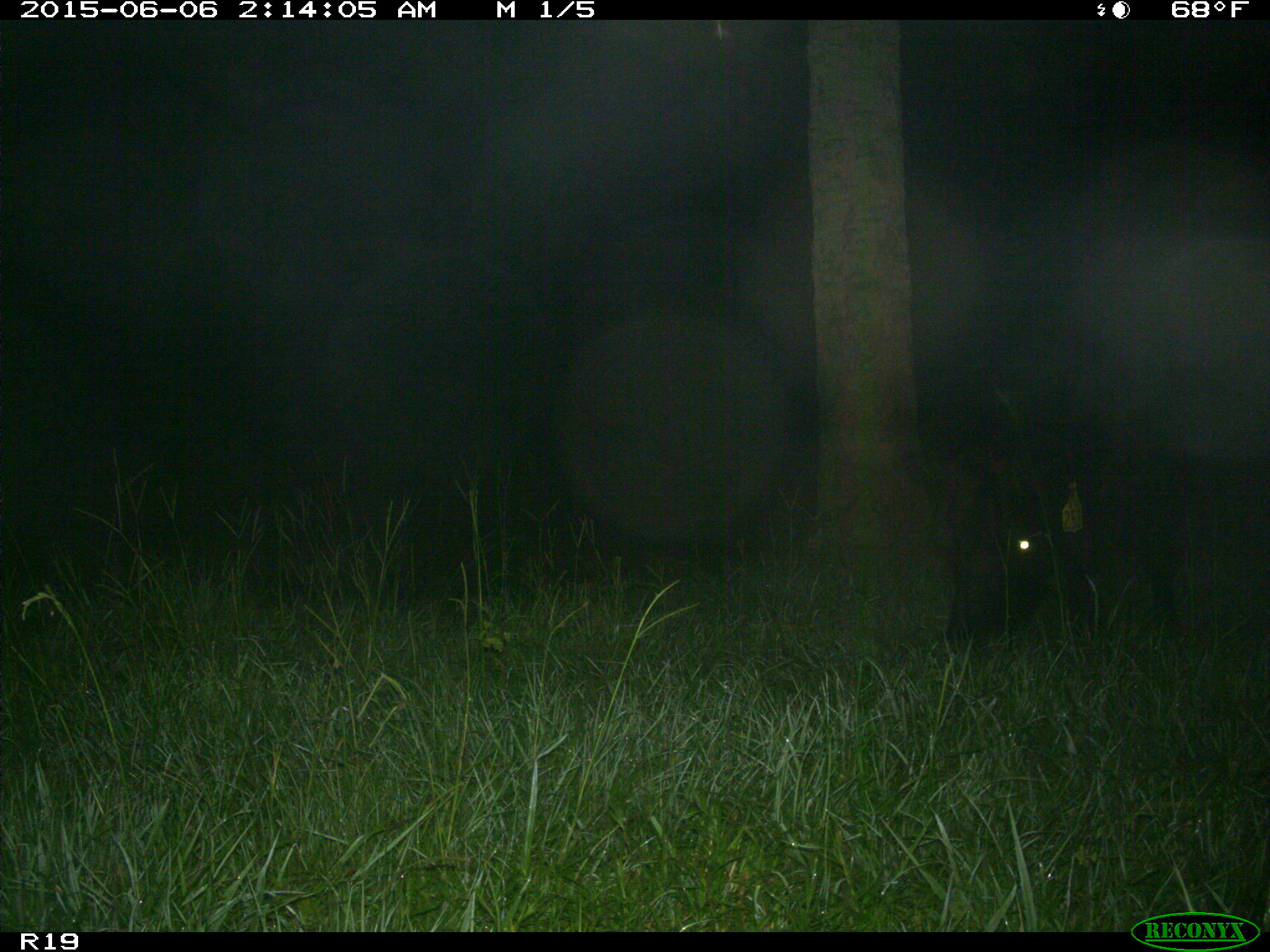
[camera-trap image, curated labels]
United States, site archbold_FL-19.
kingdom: Animalia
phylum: Chordata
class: Mammalia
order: Artiodactyla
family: Bovidae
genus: Bos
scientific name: Bos taurus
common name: domestic cow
Bos taurus (domestic cow).